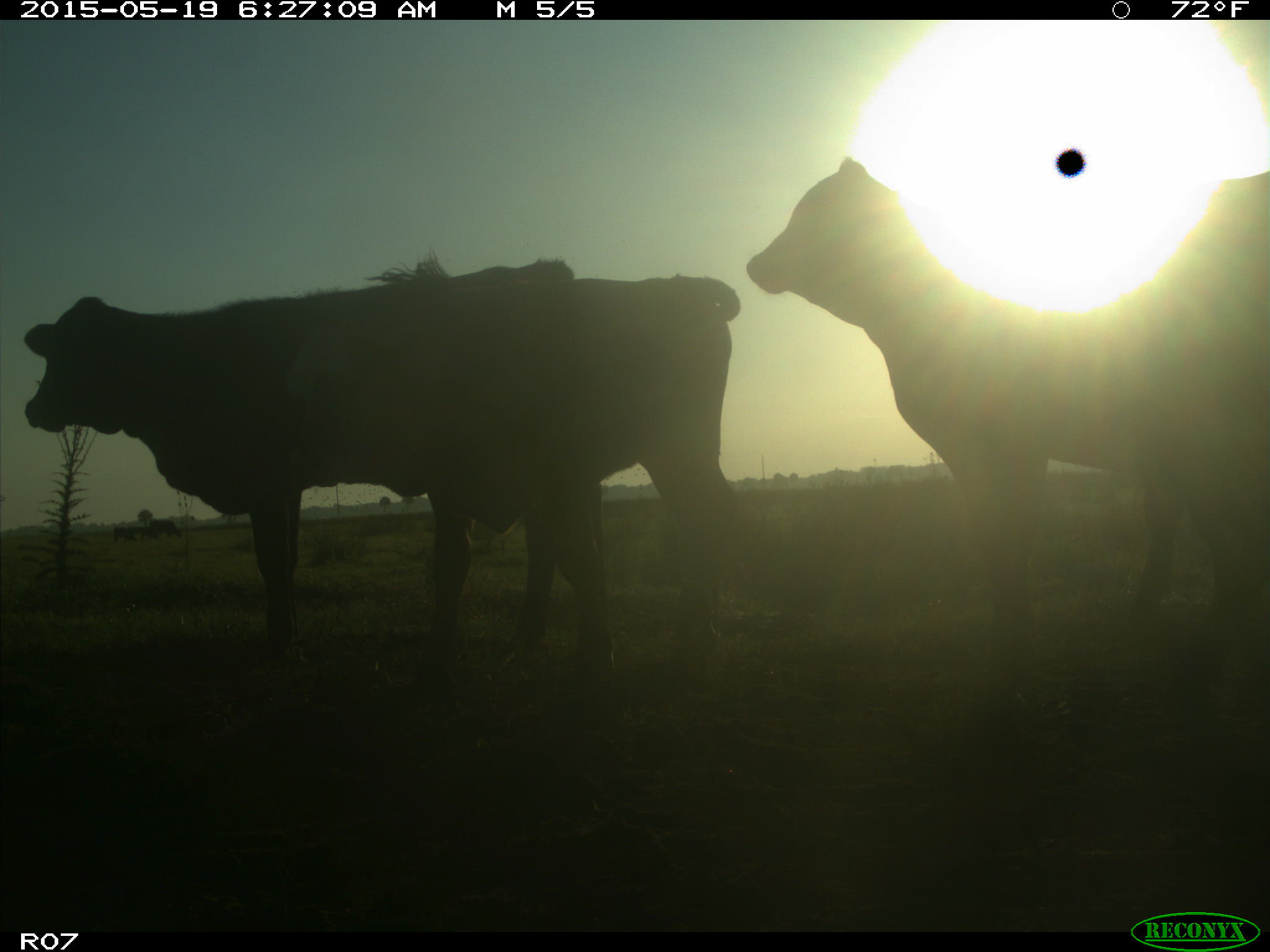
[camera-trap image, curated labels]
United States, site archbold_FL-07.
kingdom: Animalia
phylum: Chordata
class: Mammalia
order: Artiodactyla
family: Bovidae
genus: Bos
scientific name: Bos taurus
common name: domestic cow